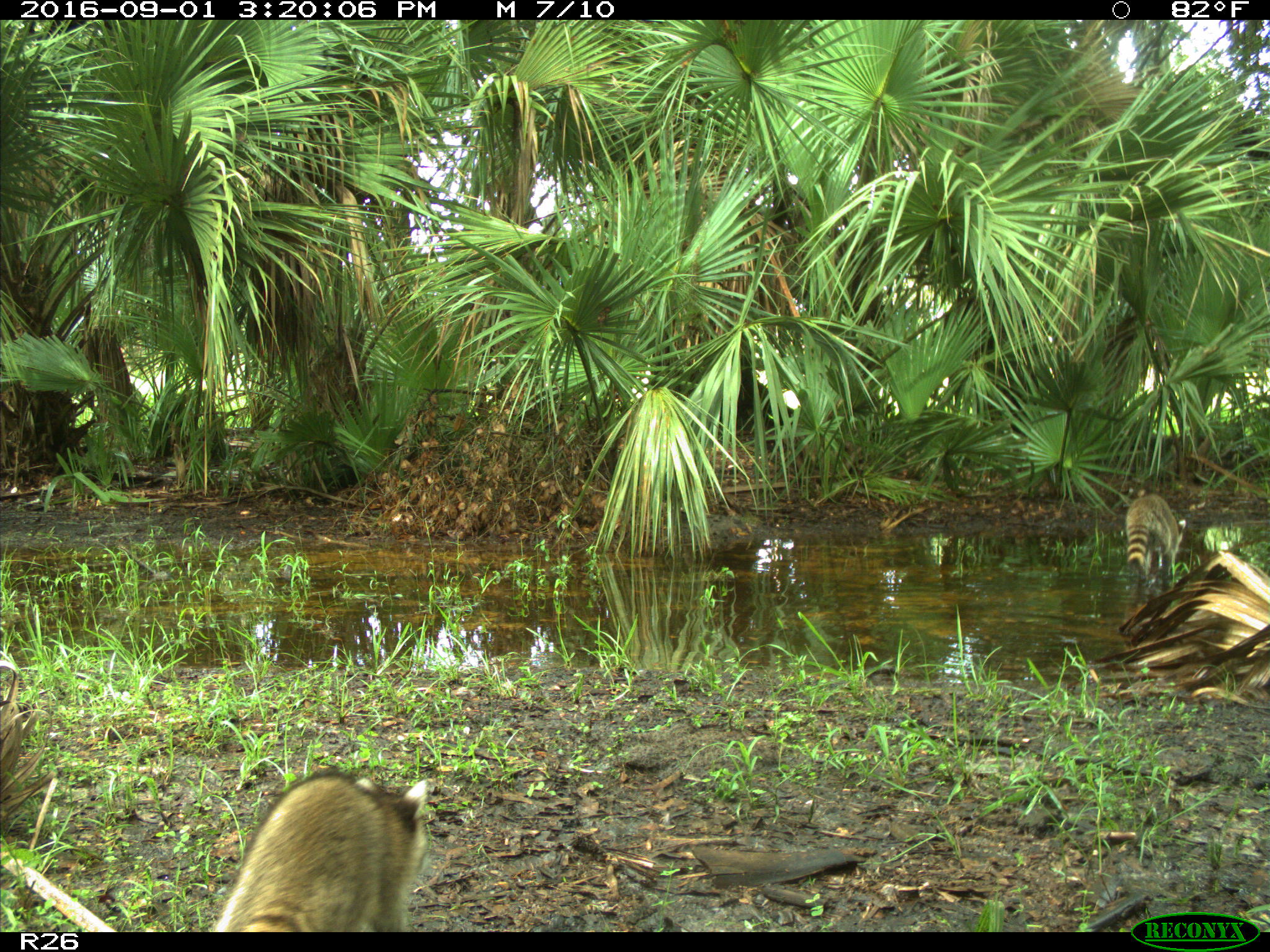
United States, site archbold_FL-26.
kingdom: Animalia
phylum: Chordata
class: Mammalia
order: Carnivora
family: Procyonidae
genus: Procyon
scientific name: Procyon lotor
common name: common raccoon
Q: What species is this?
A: Procyon lotor (common raccoon).